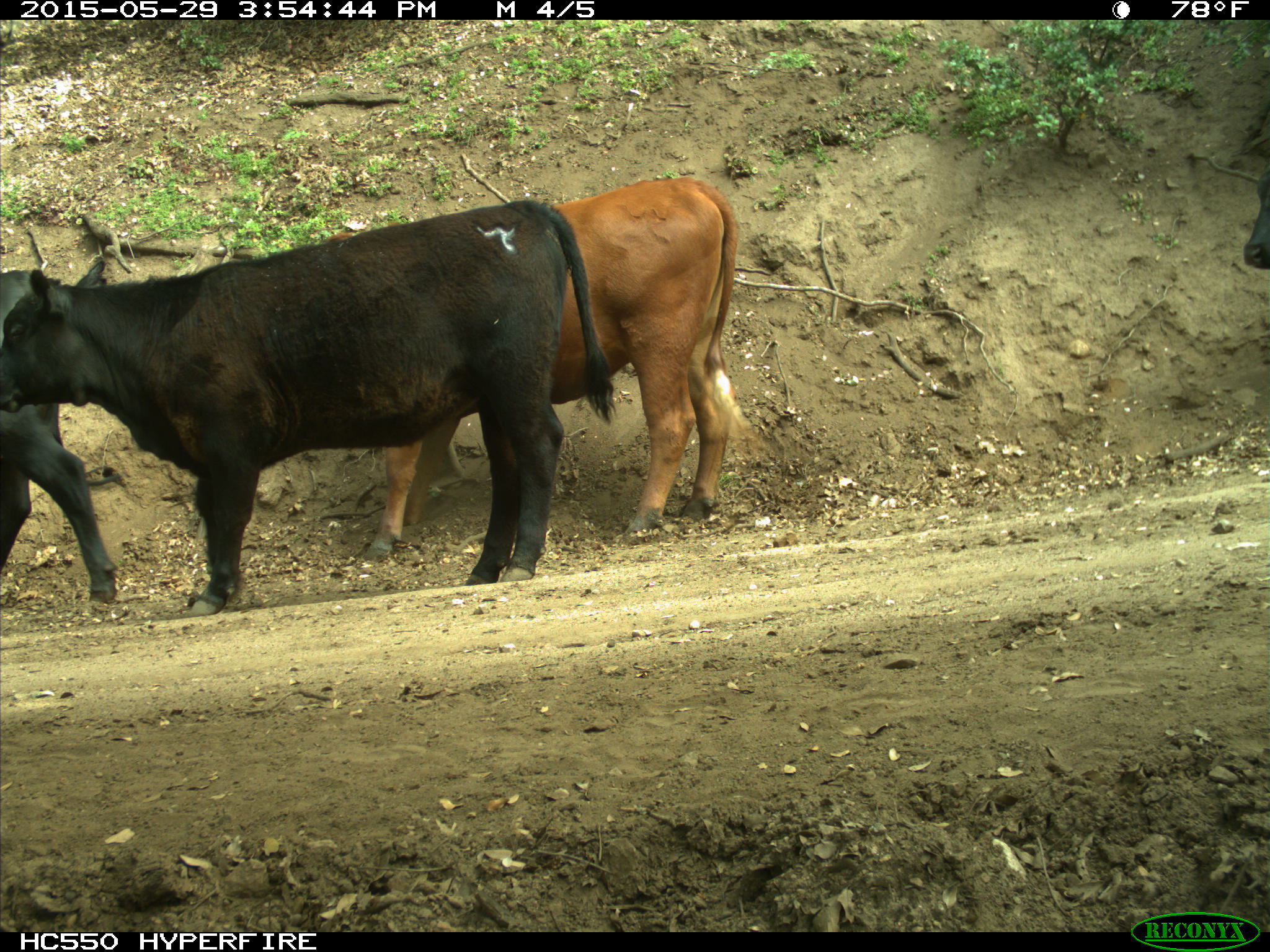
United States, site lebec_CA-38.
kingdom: Animalia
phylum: Chordata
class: Mammalia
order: Artiodactyla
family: Bovidae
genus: Bos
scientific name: Bos taurus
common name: domestic cow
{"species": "Bos taurus (domestic cow)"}